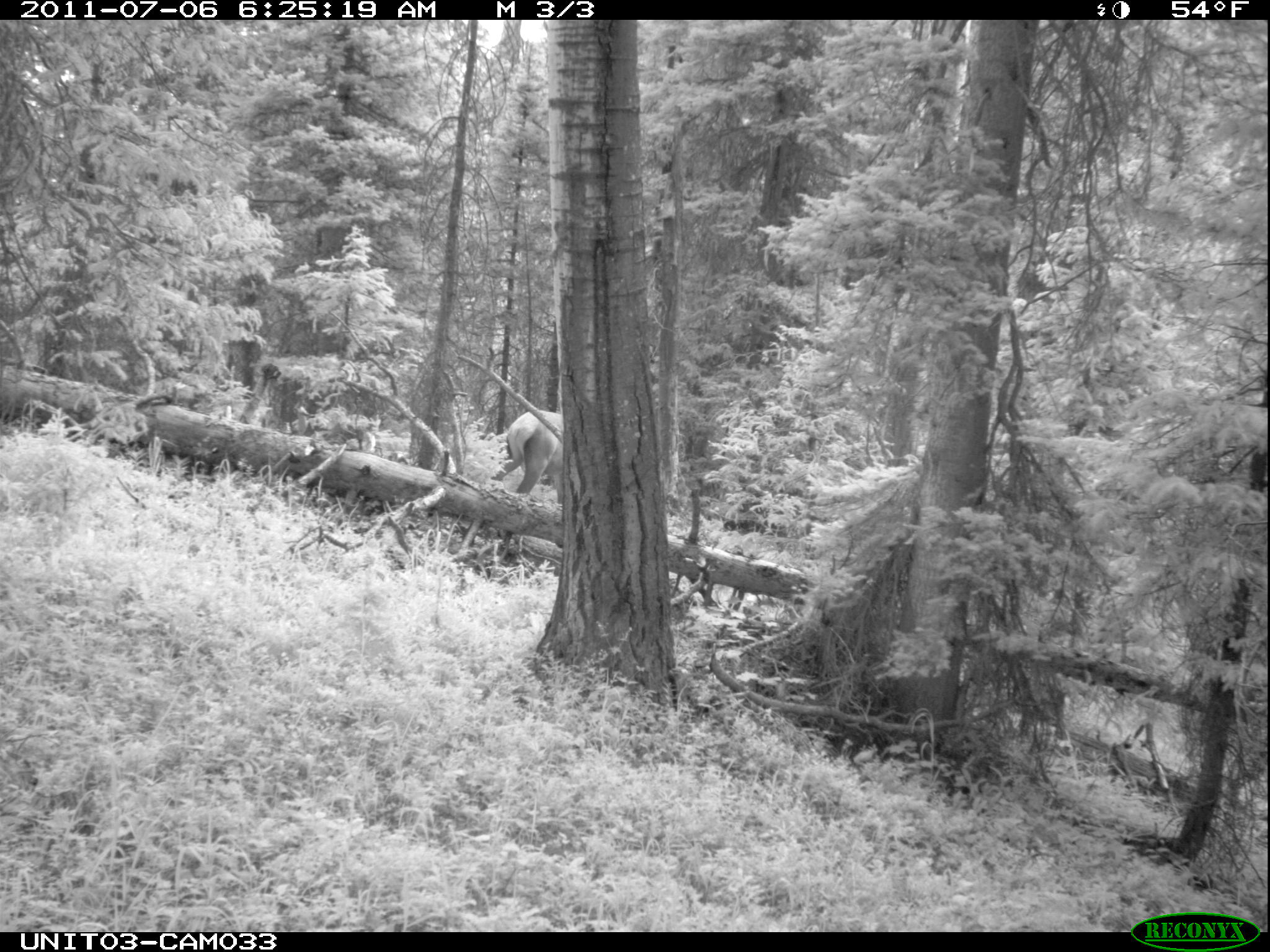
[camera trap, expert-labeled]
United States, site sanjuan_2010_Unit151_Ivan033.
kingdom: Animalia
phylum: Chordata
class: Mammalia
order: Artiodactyla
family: Cervidae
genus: Cervus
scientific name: Cervus elaphus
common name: red deer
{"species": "Cervus elaphus (red deer)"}